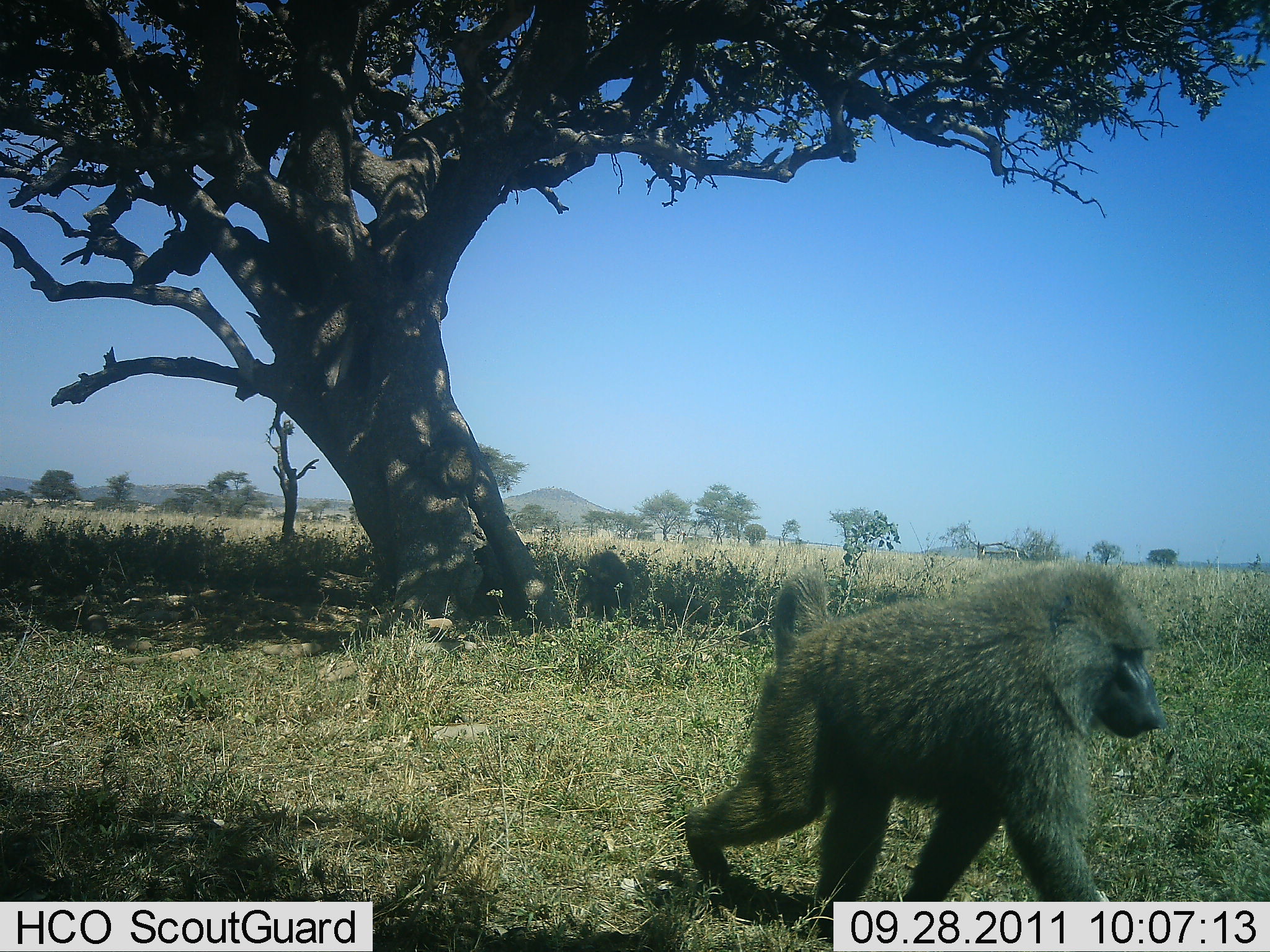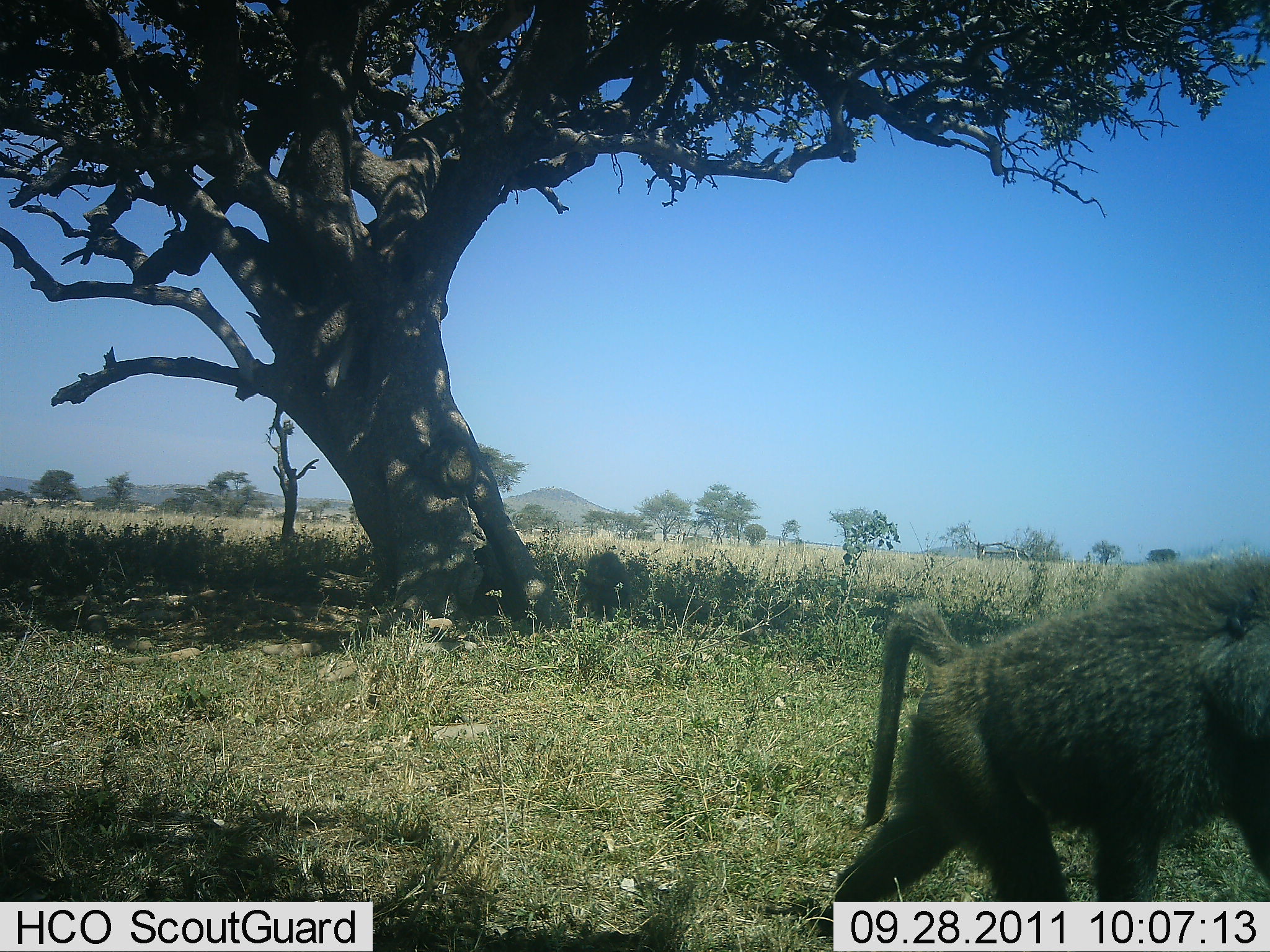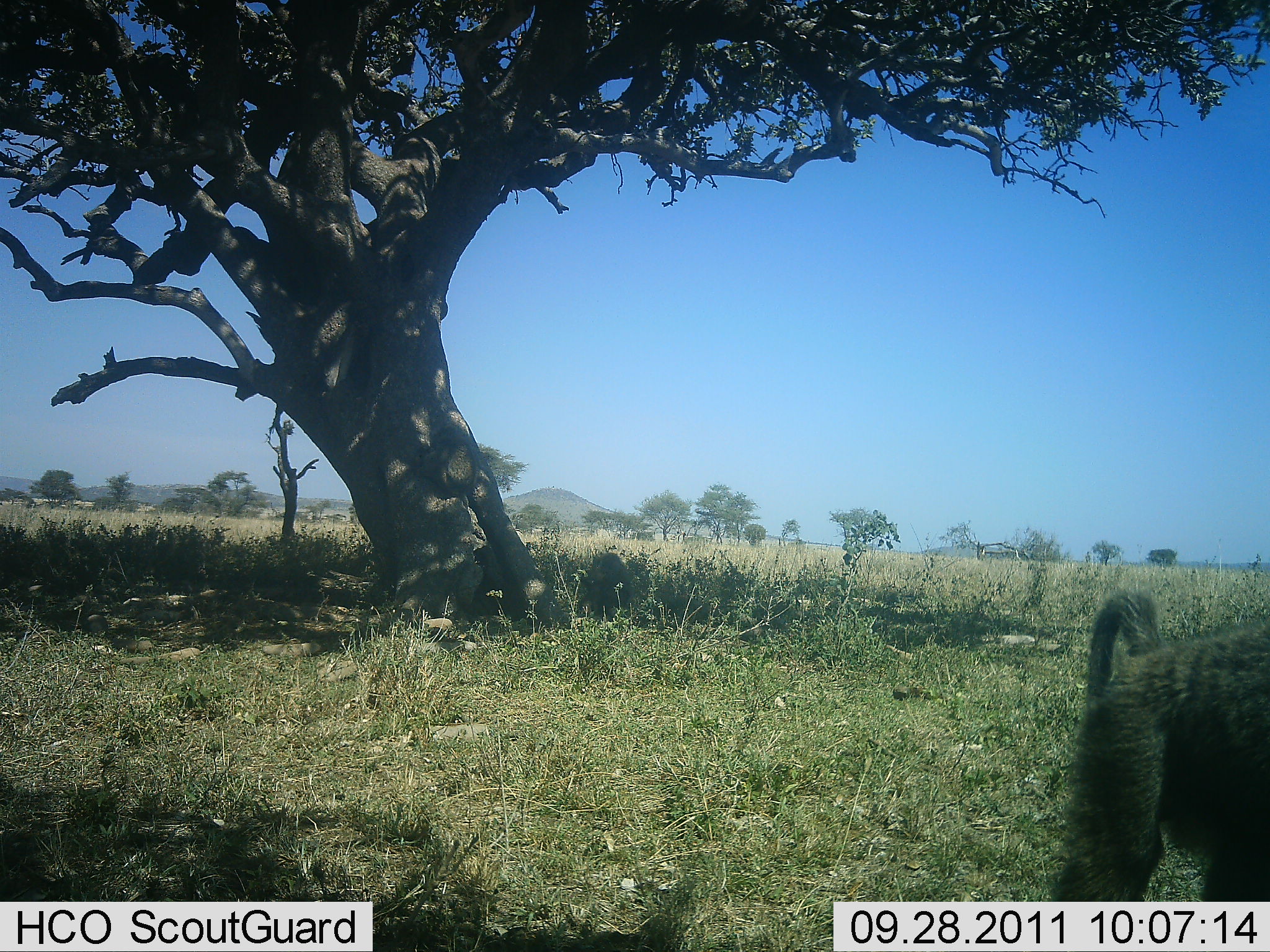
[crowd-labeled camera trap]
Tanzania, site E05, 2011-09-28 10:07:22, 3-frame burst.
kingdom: Animalia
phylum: Chordata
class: Mammalia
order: Primates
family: Cercopithecidae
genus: Papio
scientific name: Papio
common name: baboon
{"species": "baboon (Papio)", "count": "1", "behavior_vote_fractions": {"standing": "0%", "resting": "18%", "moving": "100%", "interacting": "0%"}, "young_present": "0%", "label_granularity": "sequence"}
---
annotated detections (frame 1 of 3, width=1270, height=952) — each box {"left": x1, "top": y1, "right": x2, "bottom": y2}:
animal: {"left": 684, "top": 562, "right": 1168, "bottom": 838}; {"left": 577, "top": 549, "right": 632, "bottom": 618}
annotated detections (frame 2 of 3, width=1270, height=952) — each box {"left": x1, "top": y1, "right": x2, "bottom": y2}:
animal: {"left": 879, "top": 547, "right": 1269, "bottom": 639}; {"left": 577, "top": 550, "right": 632, "bottom": 620}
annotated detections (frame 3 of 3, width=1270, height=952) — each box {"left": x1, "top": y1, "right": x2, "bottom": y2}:
animal: {"left": 578, "top": 551, "right": 634, "bottom": 620}; {"left": 1091, "top": 588, "right": 1159, "bottom": 634}